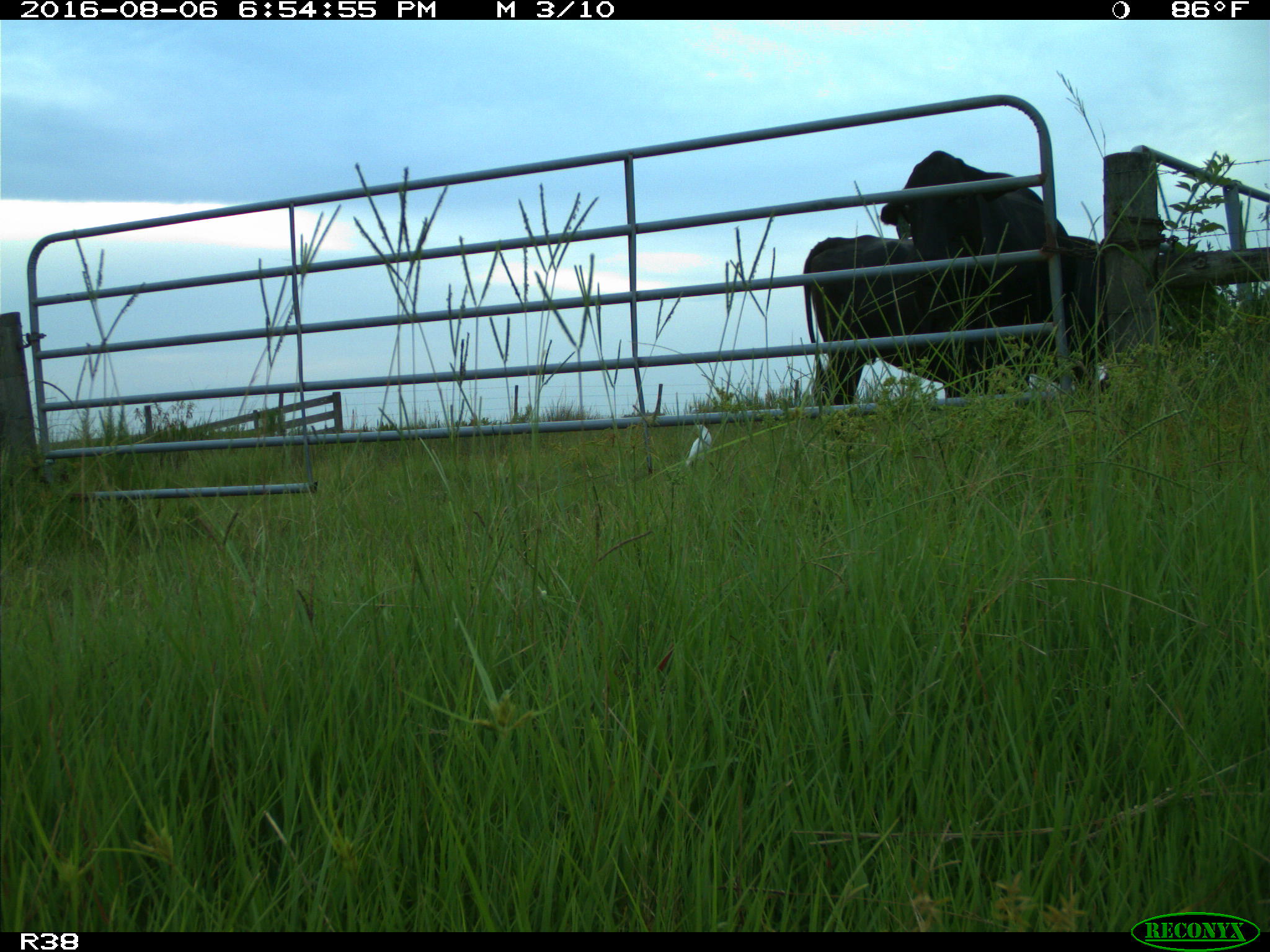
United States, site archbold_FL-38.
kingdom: Animalia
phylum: Chordata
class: Mammalia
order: Artiodactyla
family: Bovidae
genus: Bos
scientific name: Bos taurus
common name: domestic cow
Bos taurus (domestic cow).